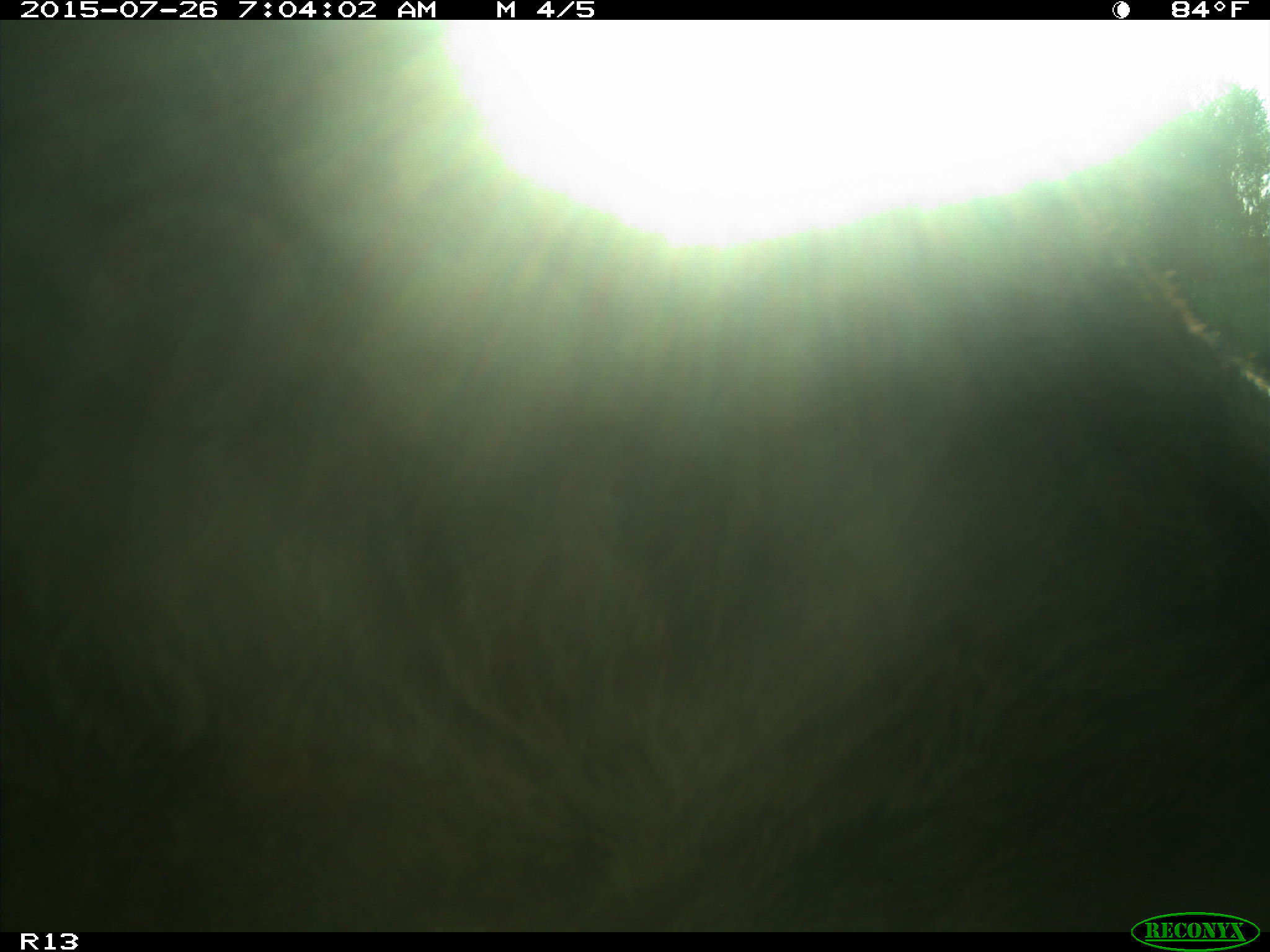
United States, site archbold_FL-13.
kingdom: Animalia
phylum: Chordata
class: Mammalia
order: Artiodactyla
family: Bovidae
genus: Bos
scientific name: Bos taurus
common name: domestic cow